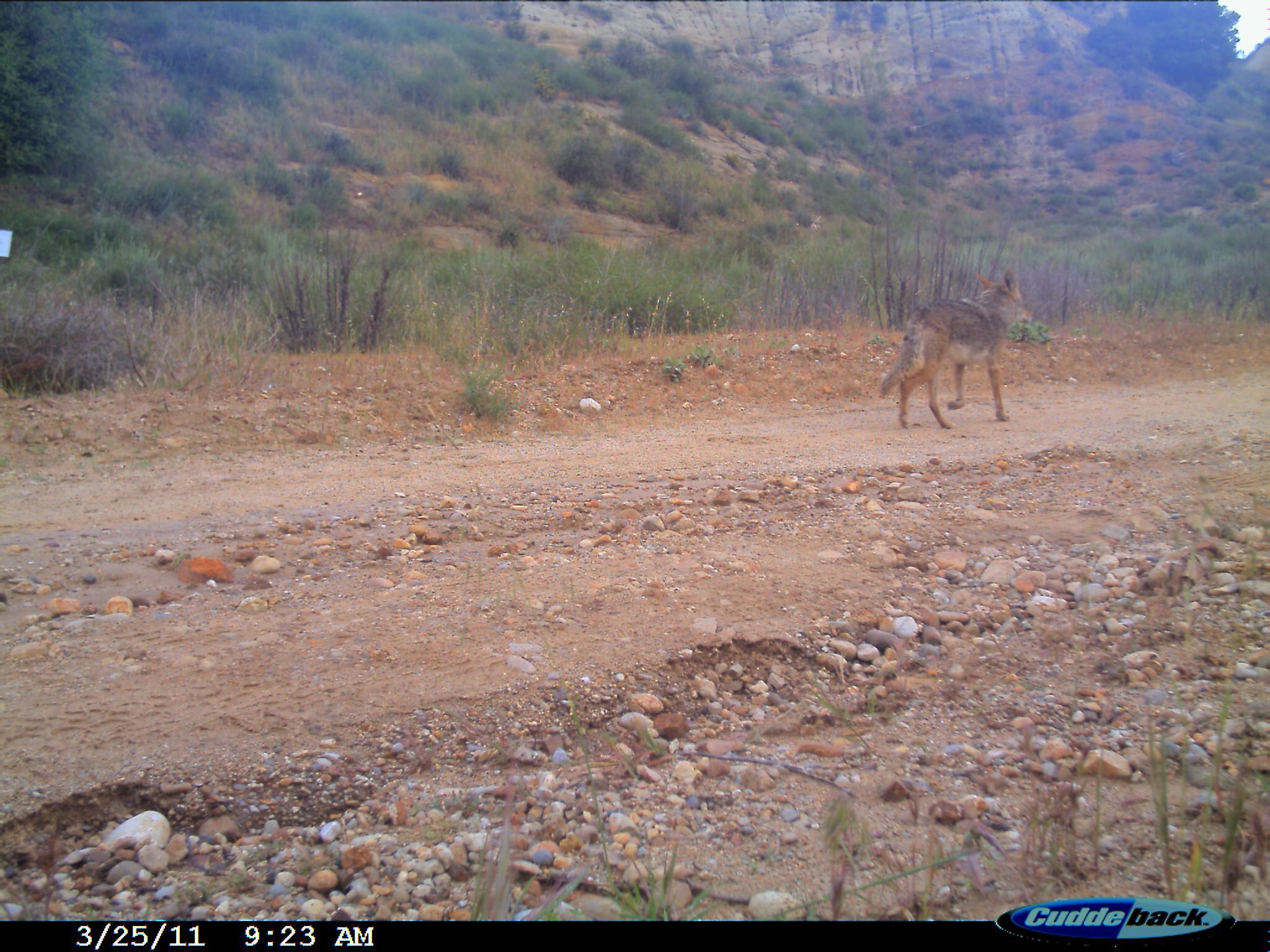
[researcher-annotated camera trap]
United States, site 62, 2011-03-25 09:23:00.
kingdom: Animalia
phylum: Chordata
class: Mammalia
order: Carnivora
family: Canidae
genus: Canis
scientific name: Canis latrans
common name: coyote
Coyote (Canis latrans).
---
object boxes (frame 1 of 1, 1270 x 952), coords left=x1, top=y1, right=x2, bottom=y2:
coyote: left=878, top=269, right=1026, bottom=430